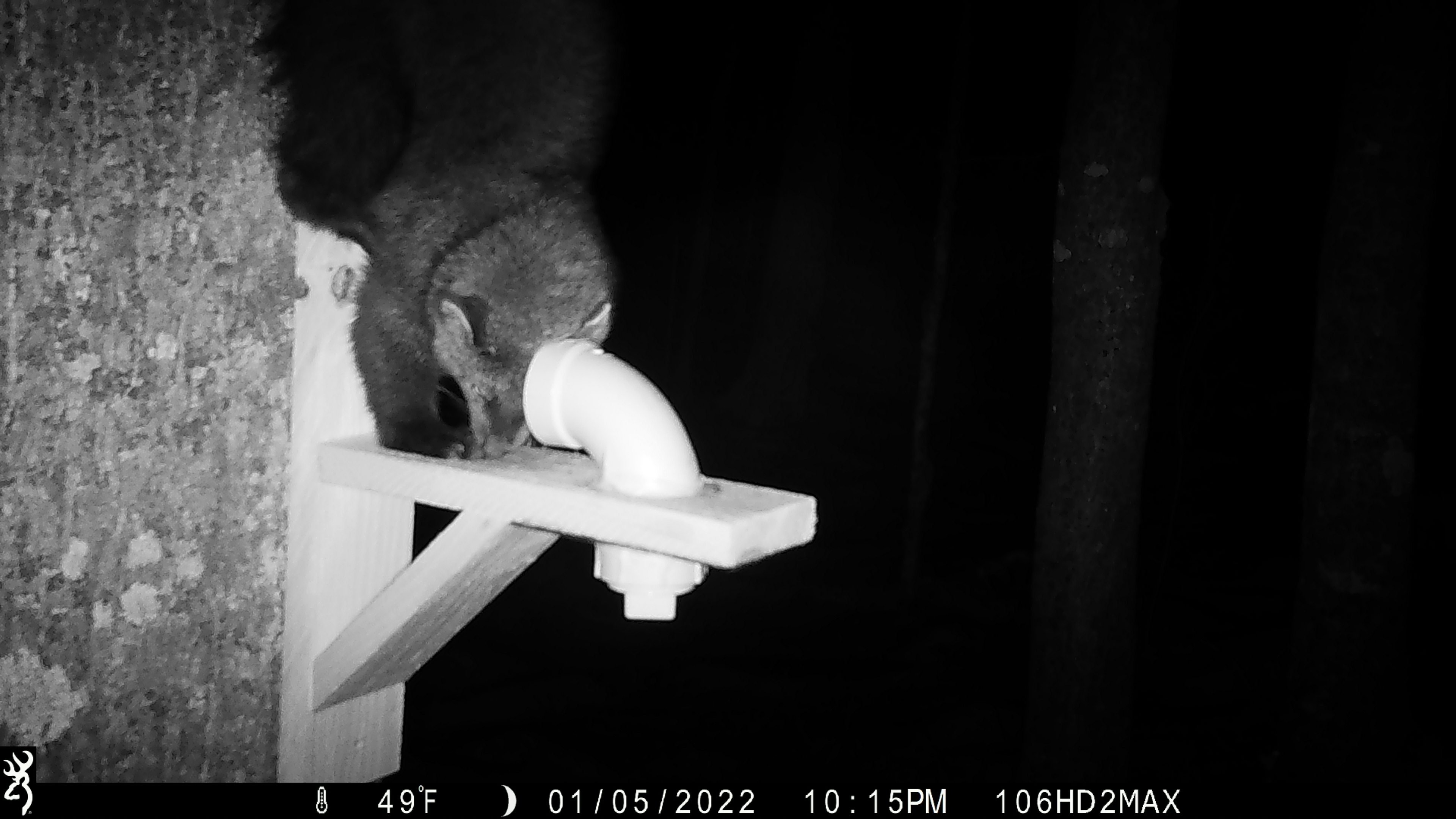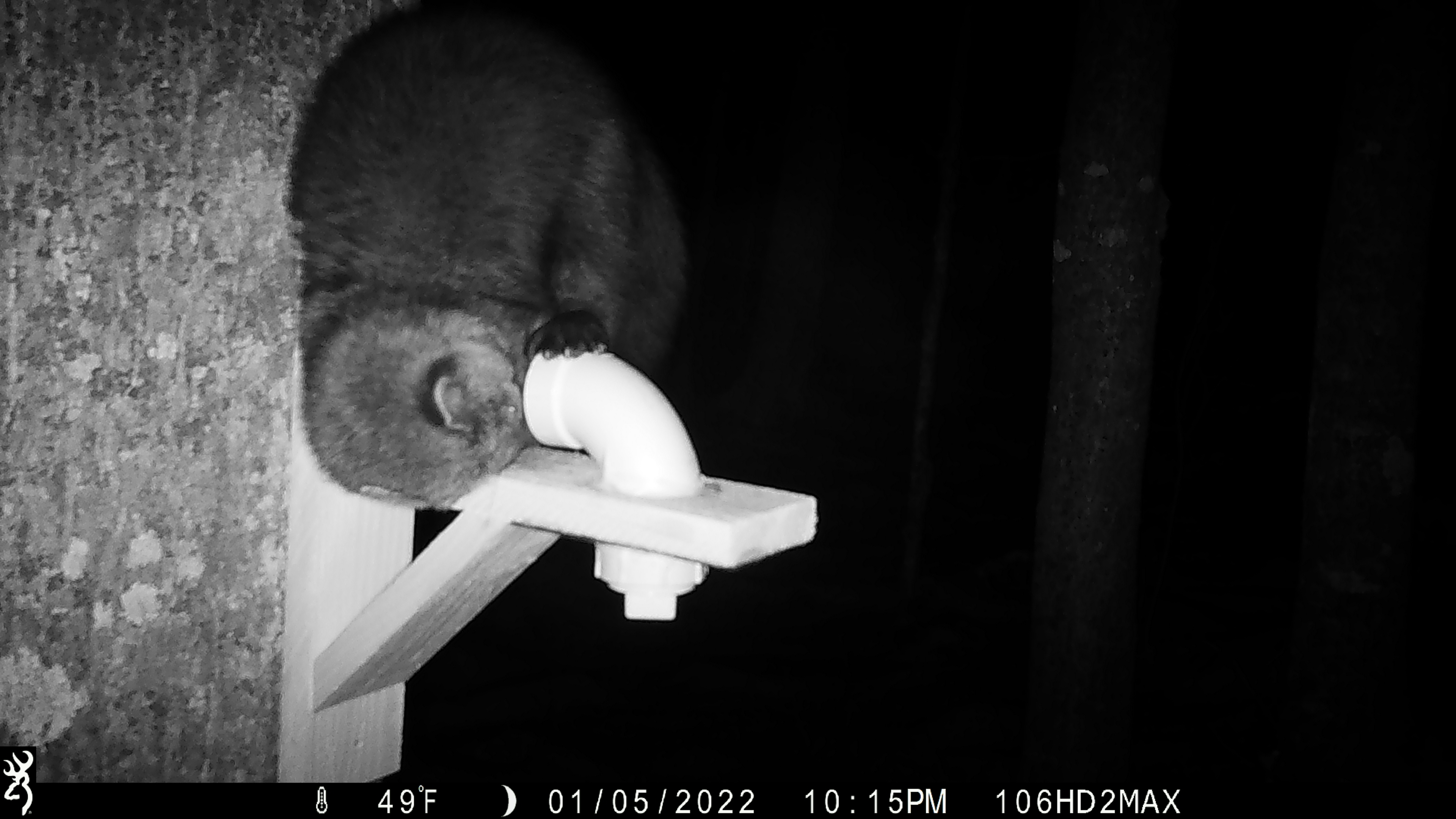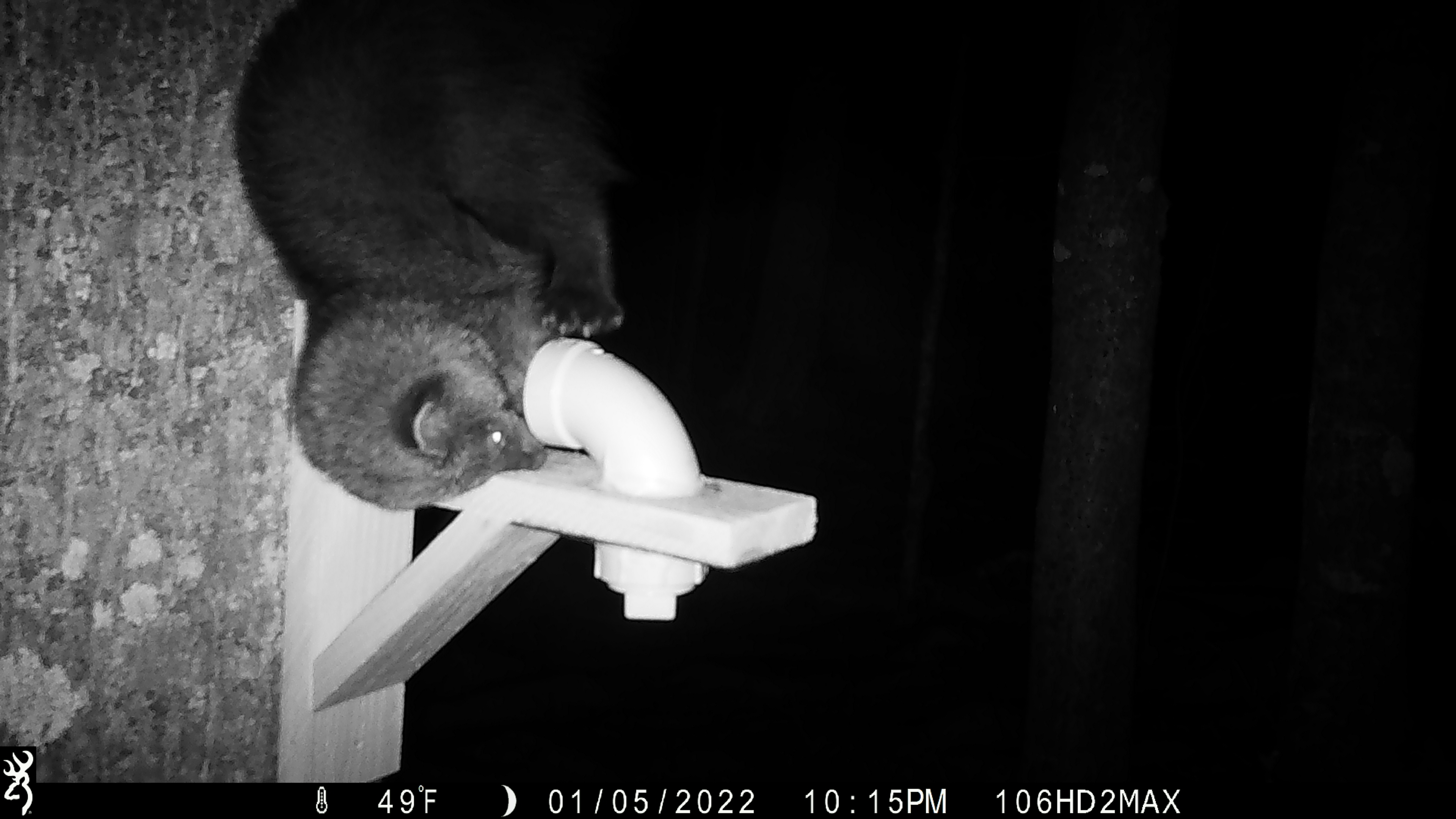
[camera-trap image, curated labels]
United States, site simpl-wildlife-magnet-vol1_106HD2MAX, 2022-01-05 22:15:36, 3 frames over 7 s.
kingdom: Animalia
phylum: Chordata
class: Mammalia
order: Carnivora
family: Mustelidae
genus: Pekania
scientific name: Pekania pennanti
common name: fisher